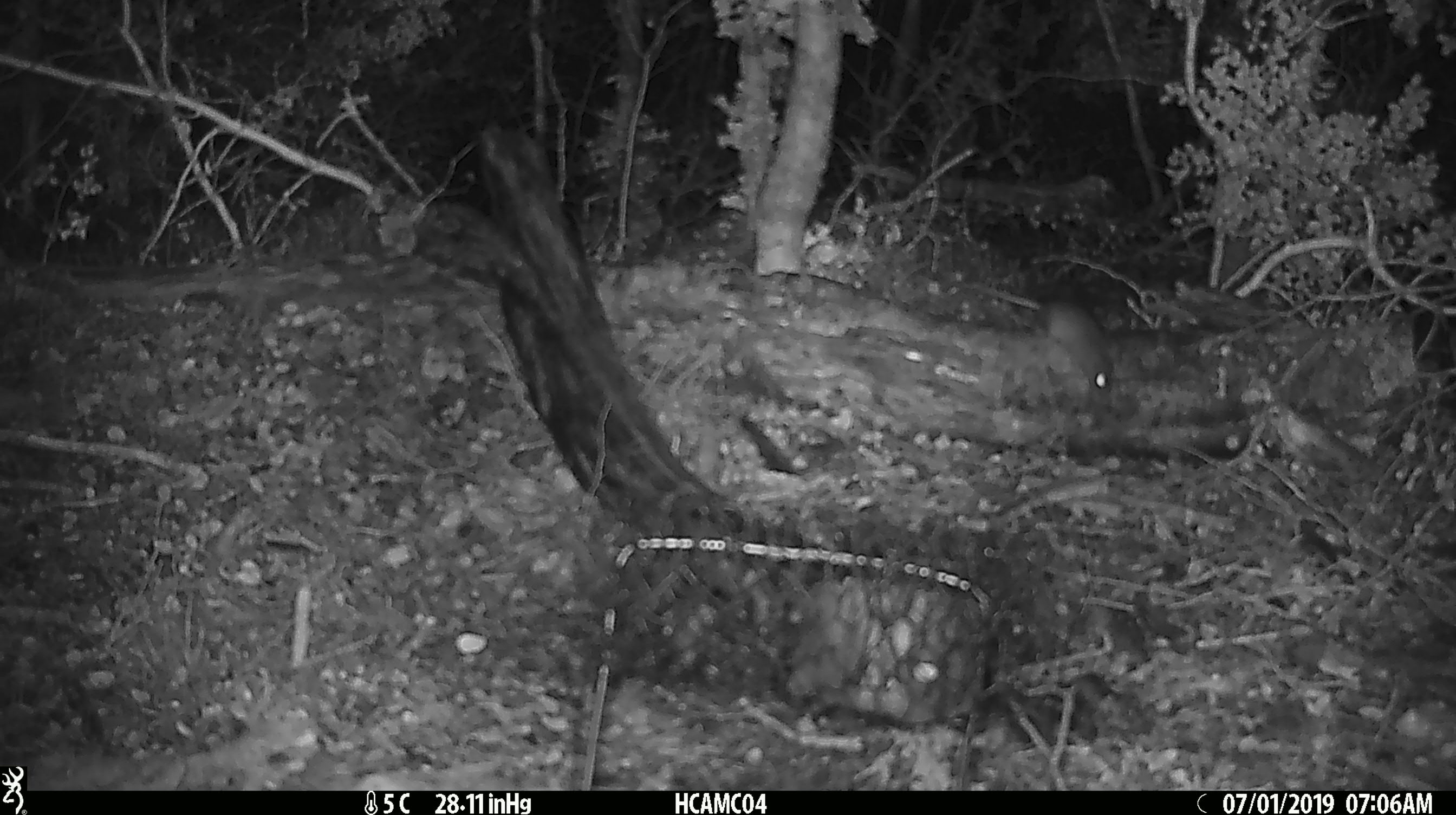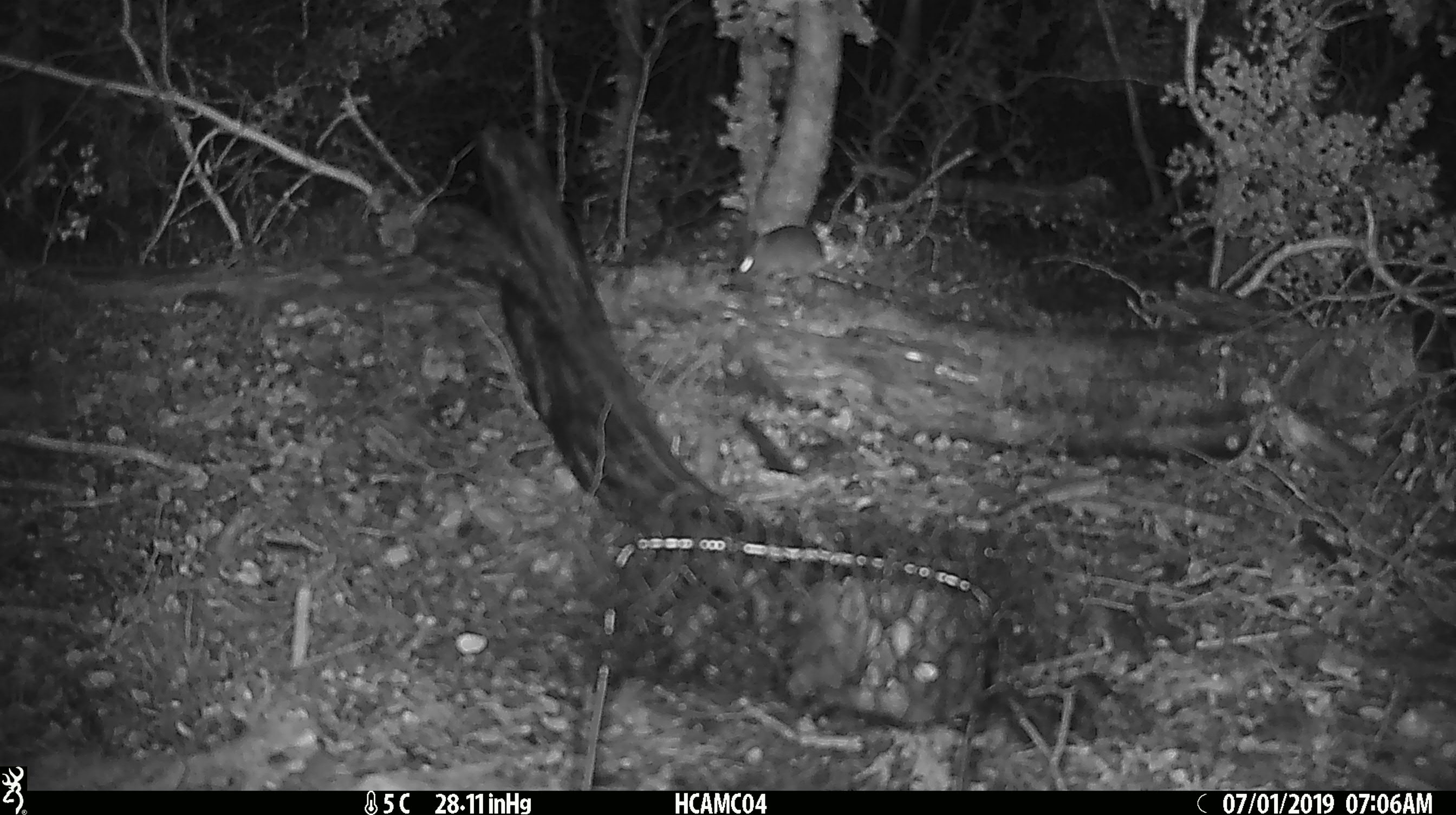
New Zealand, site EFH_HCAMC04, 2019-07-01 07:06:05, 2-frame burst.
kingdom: Animalia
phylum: Chordata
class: Mammalia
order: Rodentia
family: Muridae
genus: Mus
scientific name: Mus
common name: mouse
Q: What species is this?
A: Mouse (Mus).